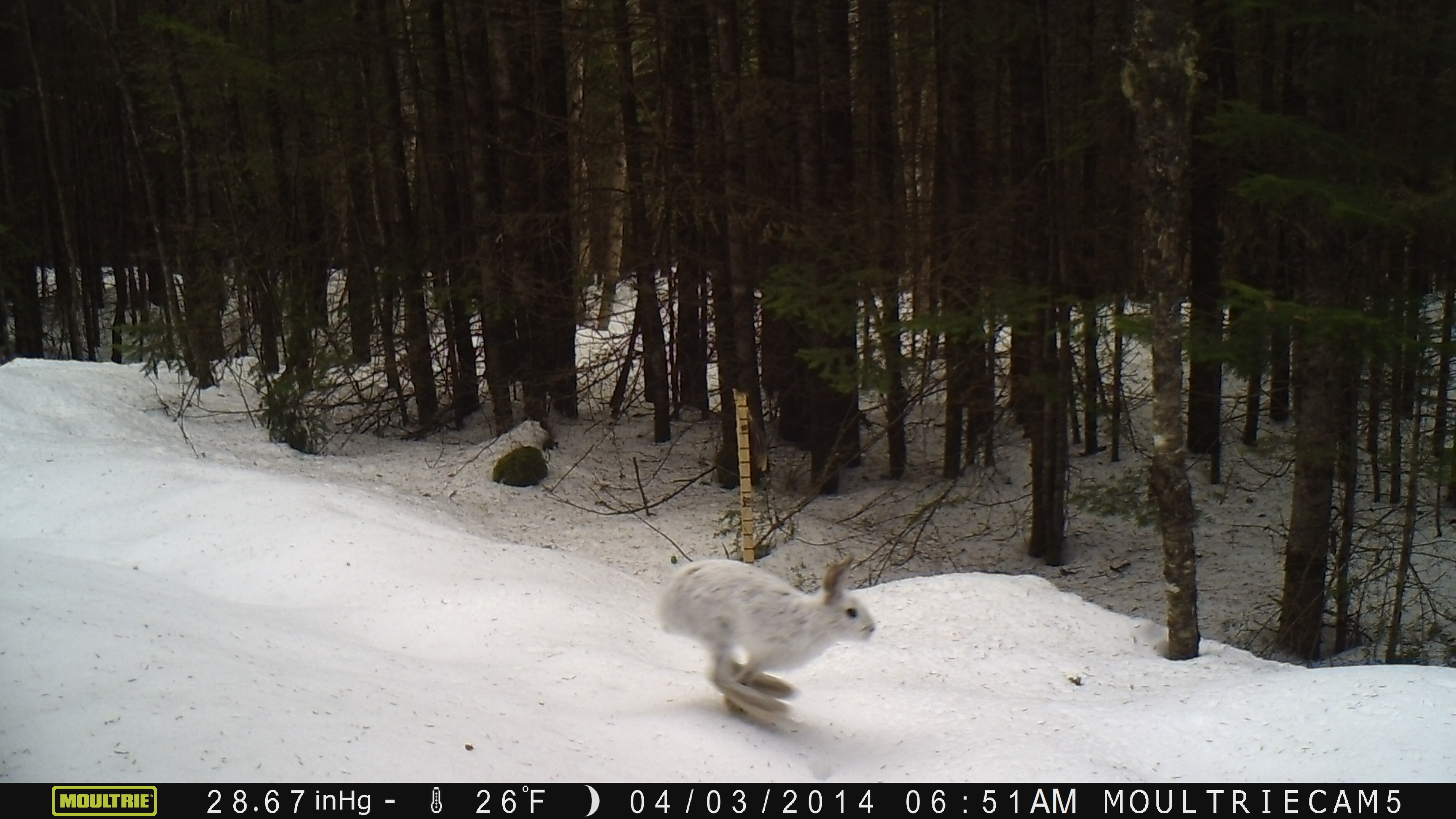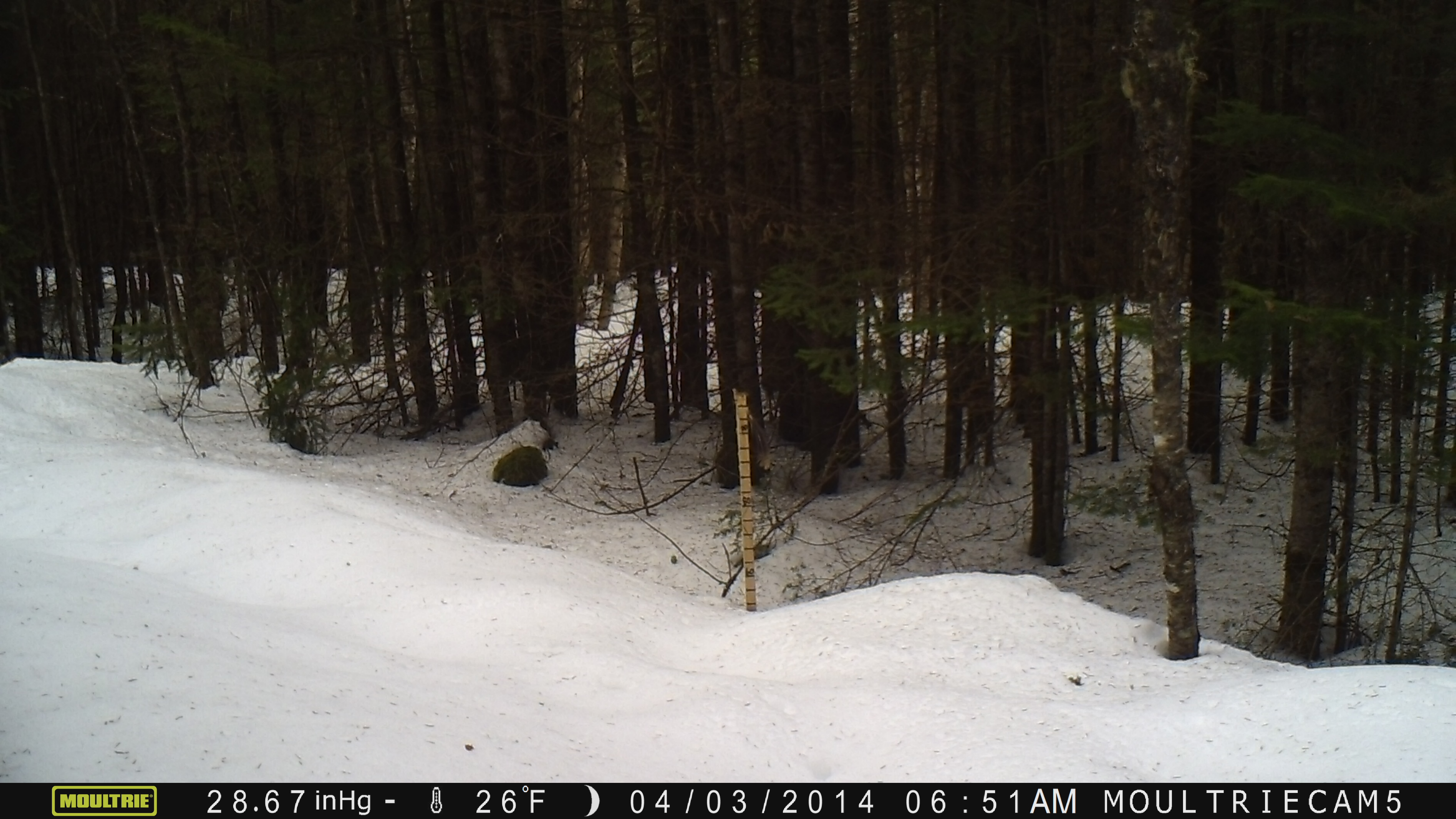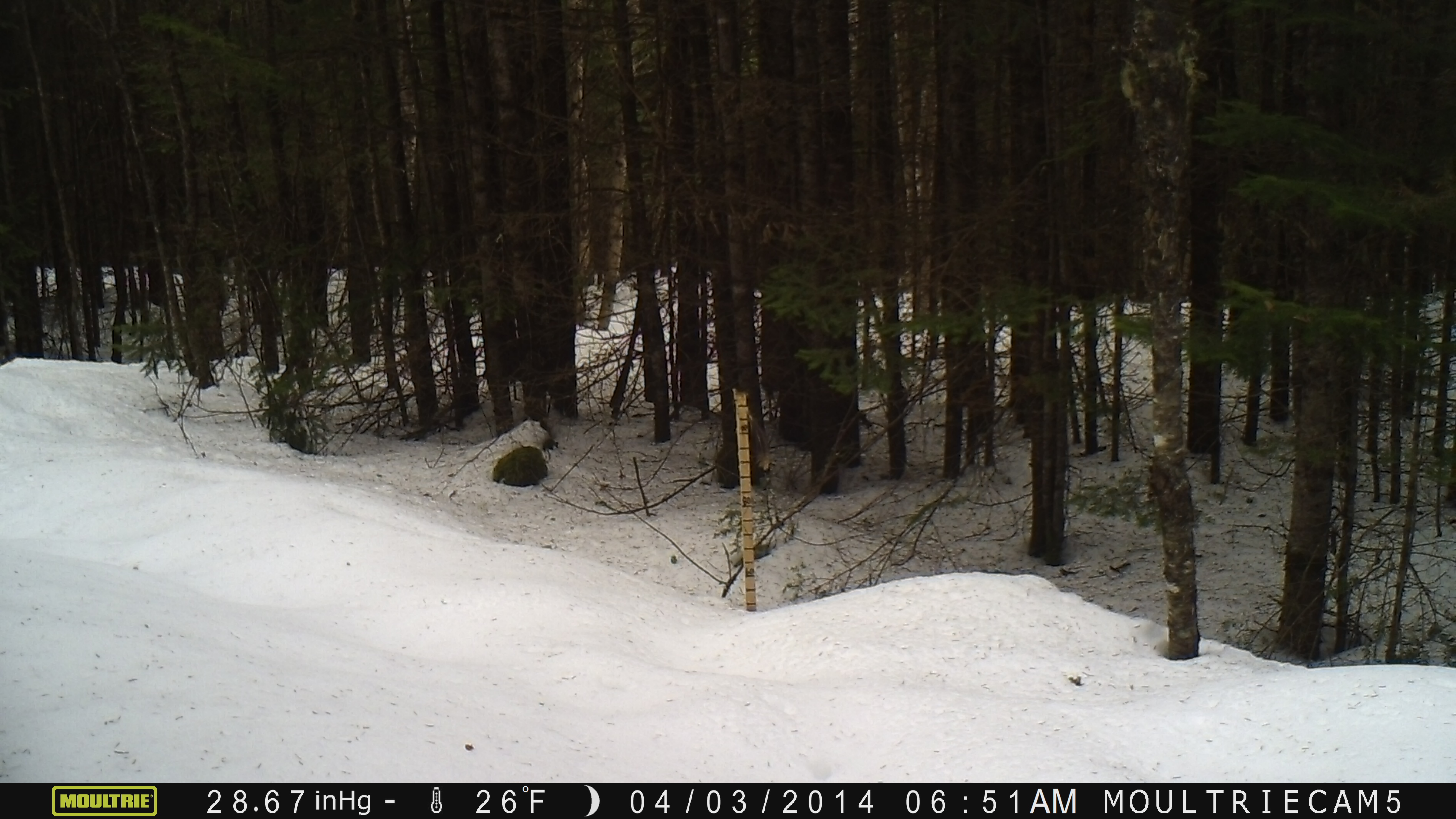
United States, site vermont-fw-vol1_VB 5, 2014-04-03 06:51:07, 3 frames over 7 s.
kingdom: Animalia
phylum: Chordata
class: Mammalia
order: Lagomorpha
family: Leporidae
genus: Lepus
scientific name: Lepus americanus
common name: snowshoe hare